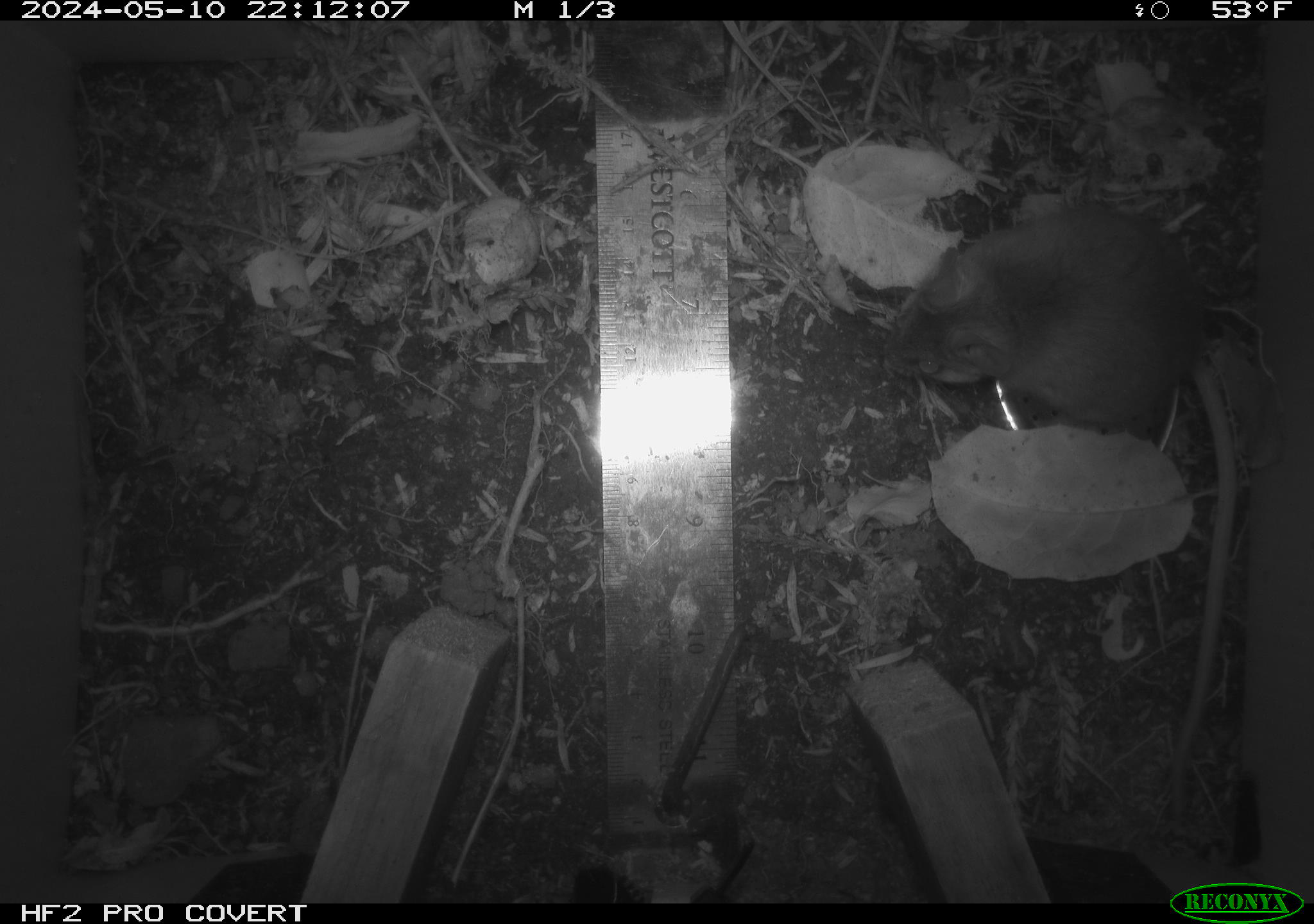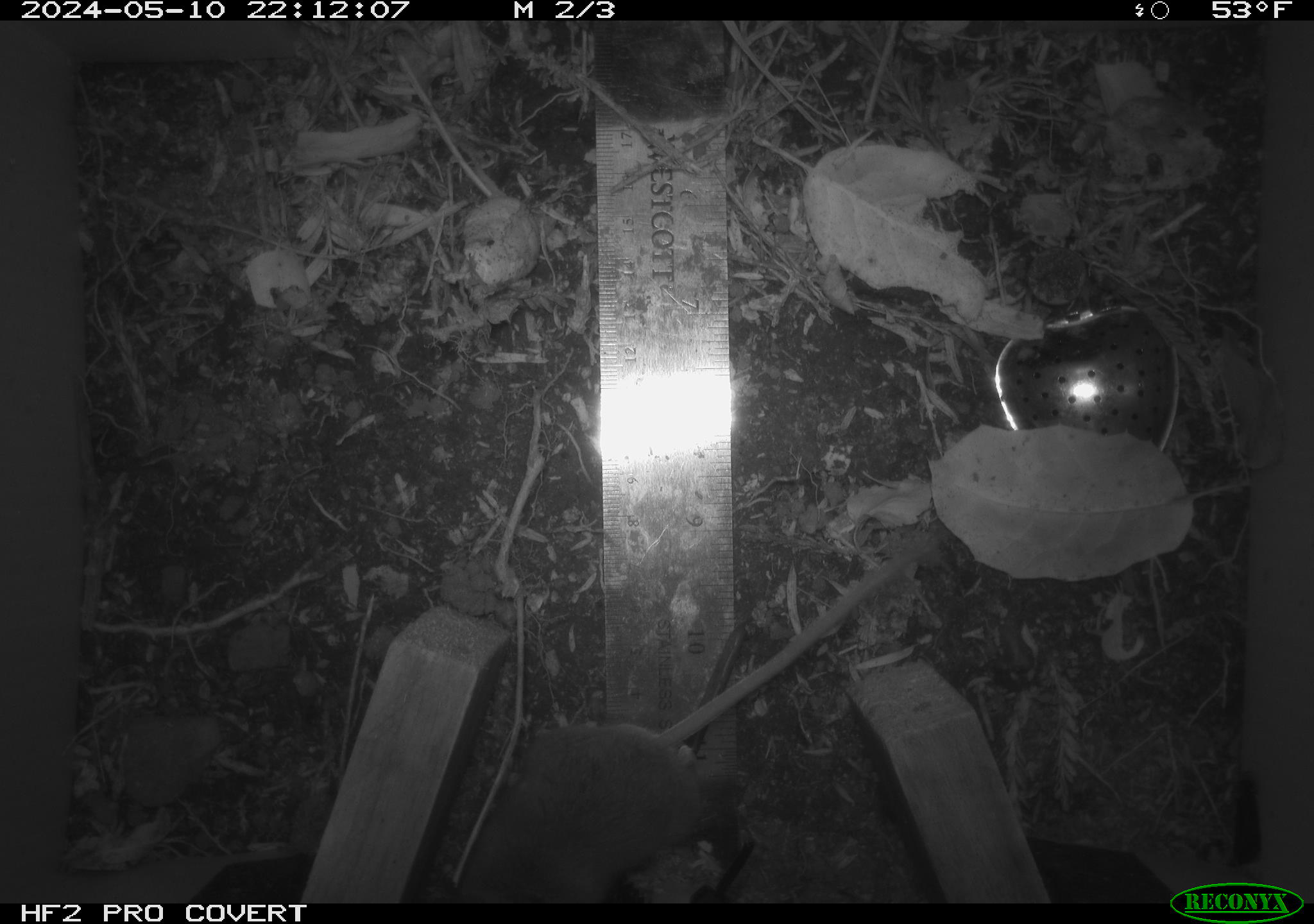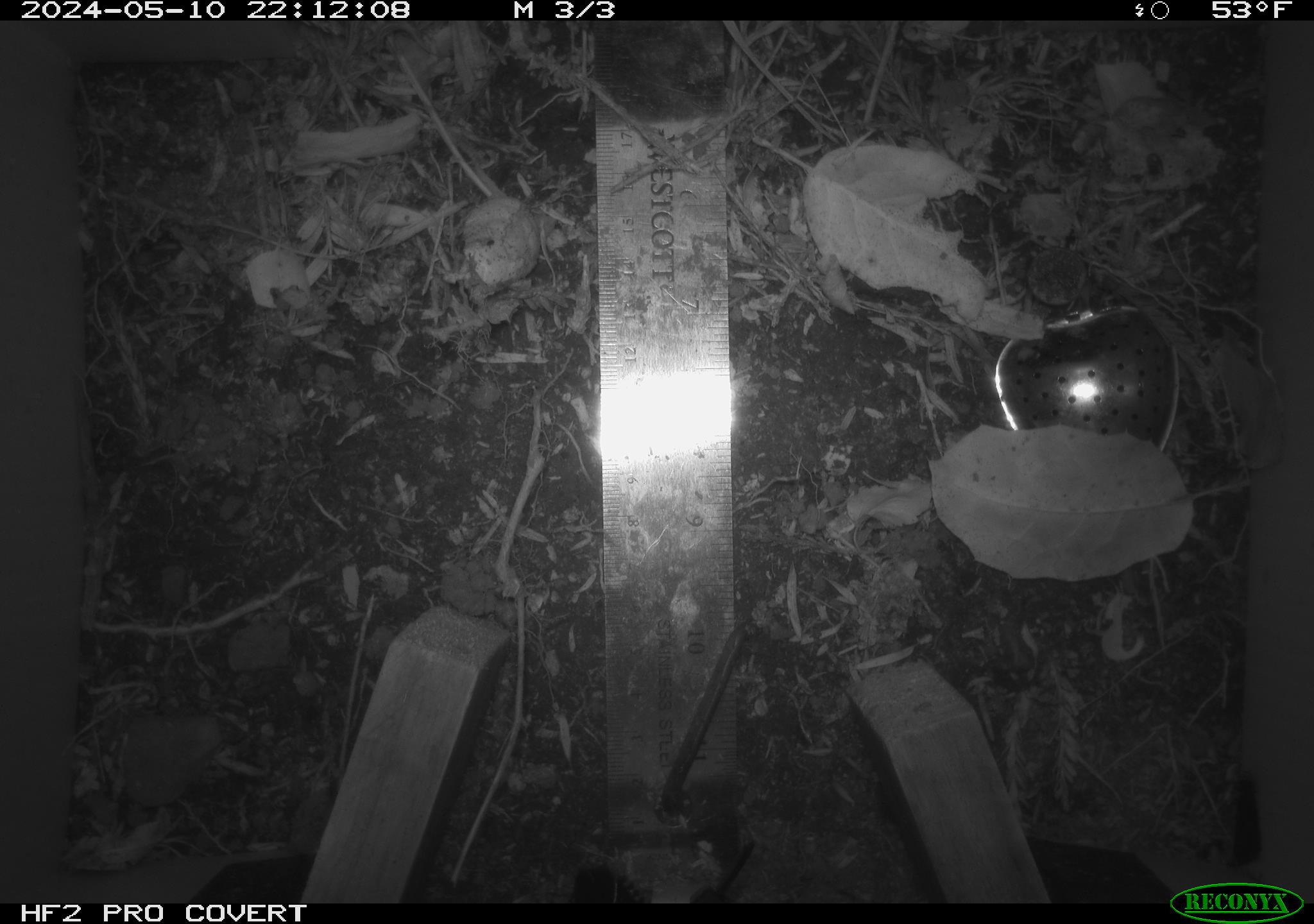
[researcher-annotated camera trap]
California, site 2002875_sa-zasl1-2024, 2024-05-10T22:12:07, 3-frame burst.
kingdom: Animalia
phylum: Chordata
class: Mammalia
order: Rodentia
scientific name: Rodentia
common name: rodent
Rodent (Rodentia).